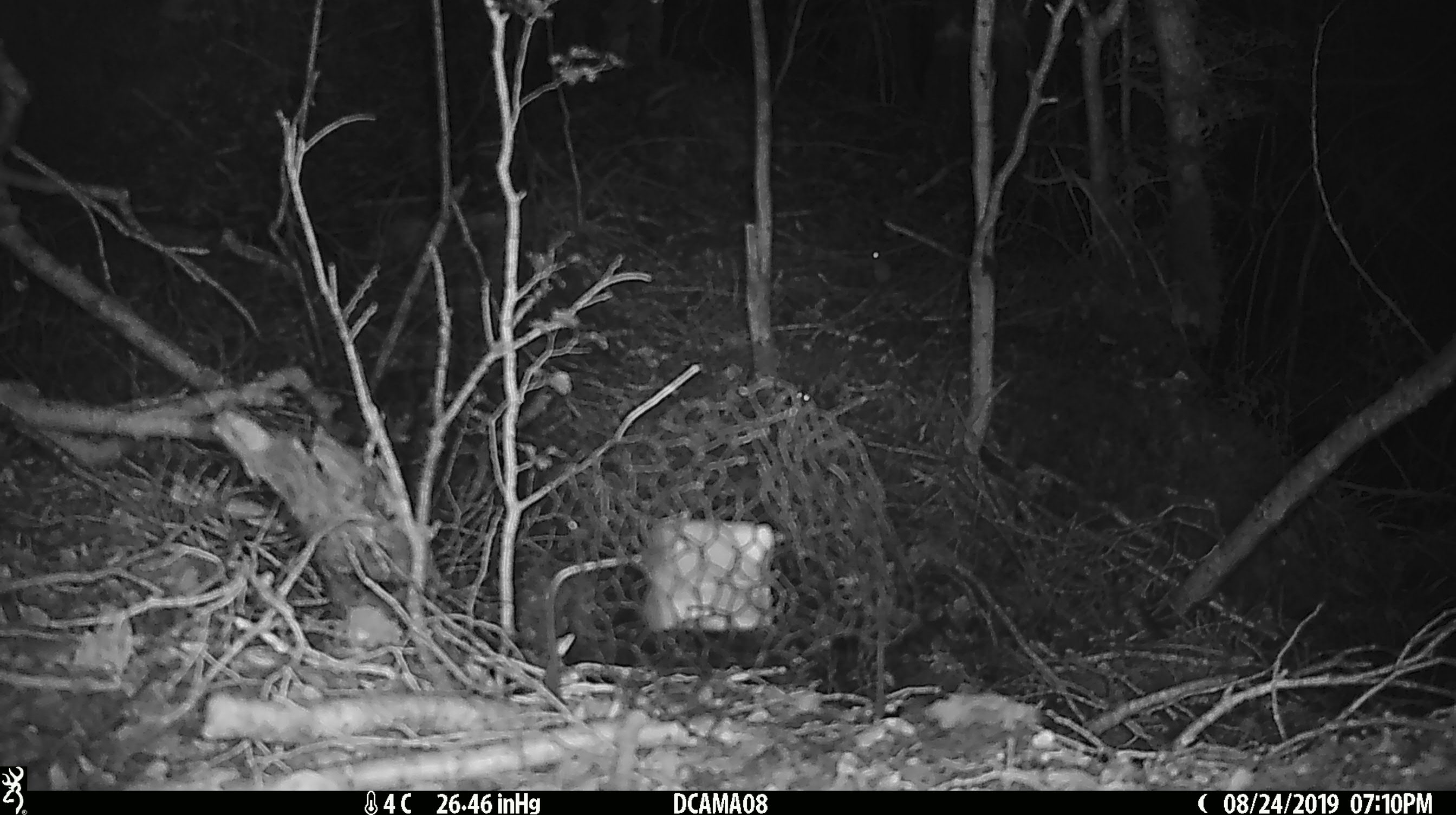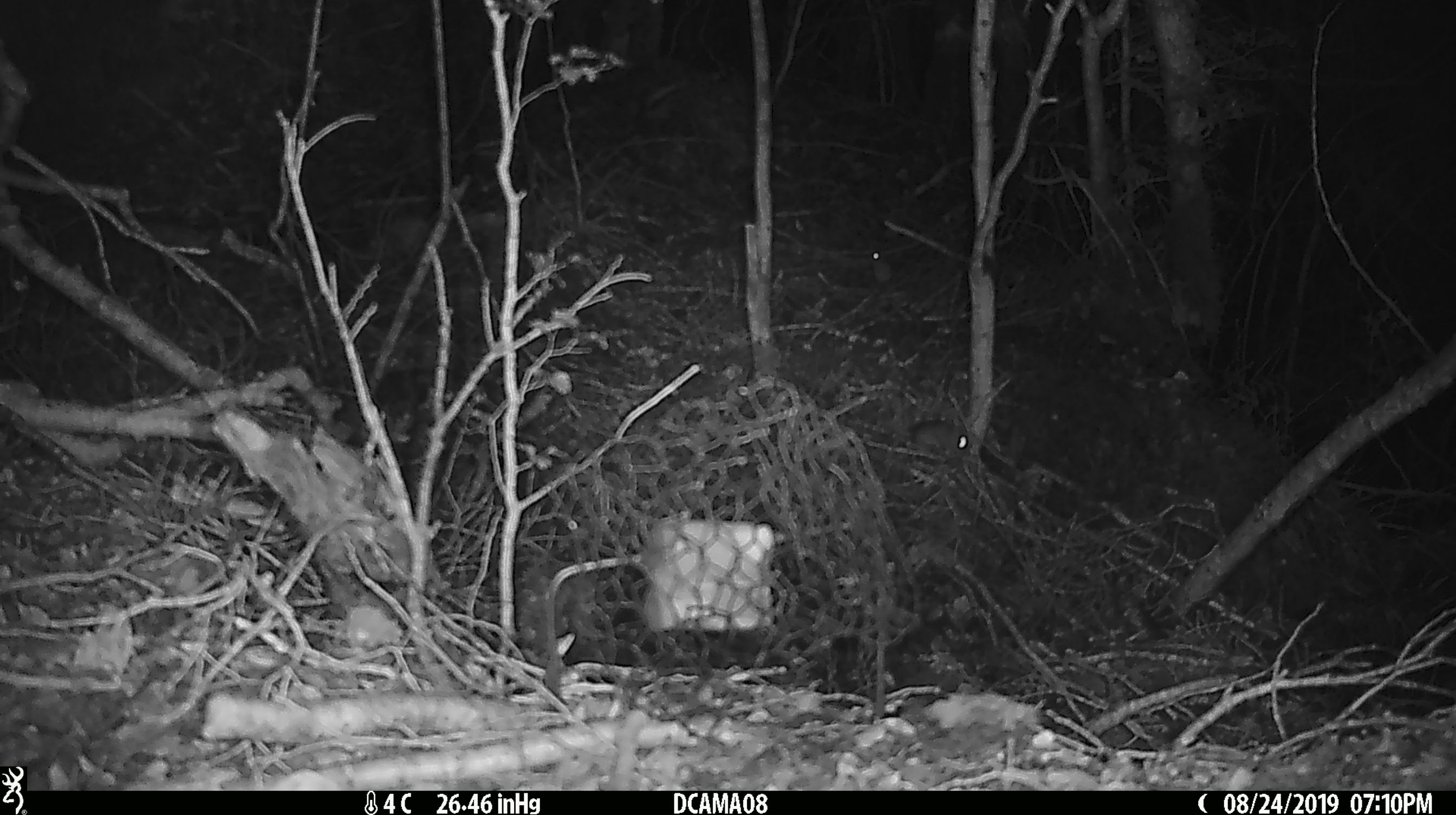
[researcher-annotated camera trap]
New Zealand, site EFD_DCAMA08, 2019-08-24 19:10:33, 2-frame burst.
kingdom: Animalia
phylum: Chordata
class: Mammalia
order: Rodentia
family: Muridae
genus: Mus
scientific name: Mus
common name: mouse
Mouse (Mus).